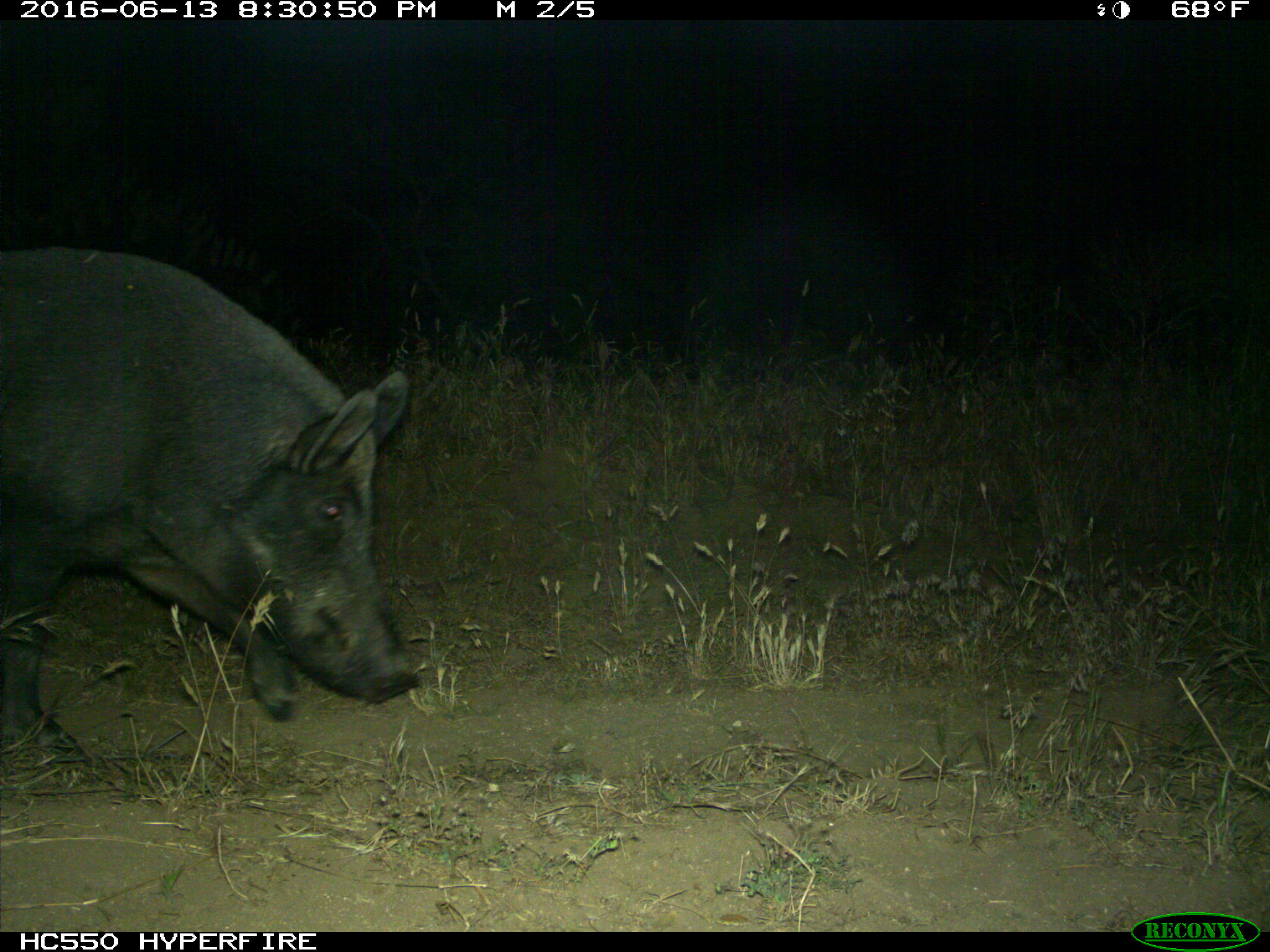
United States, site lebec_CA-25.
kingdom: Animalia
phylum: Chordata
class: Mammalia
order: Artiodactyla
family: Suidae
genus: Sus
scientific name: Sus scrofa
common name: wild boar